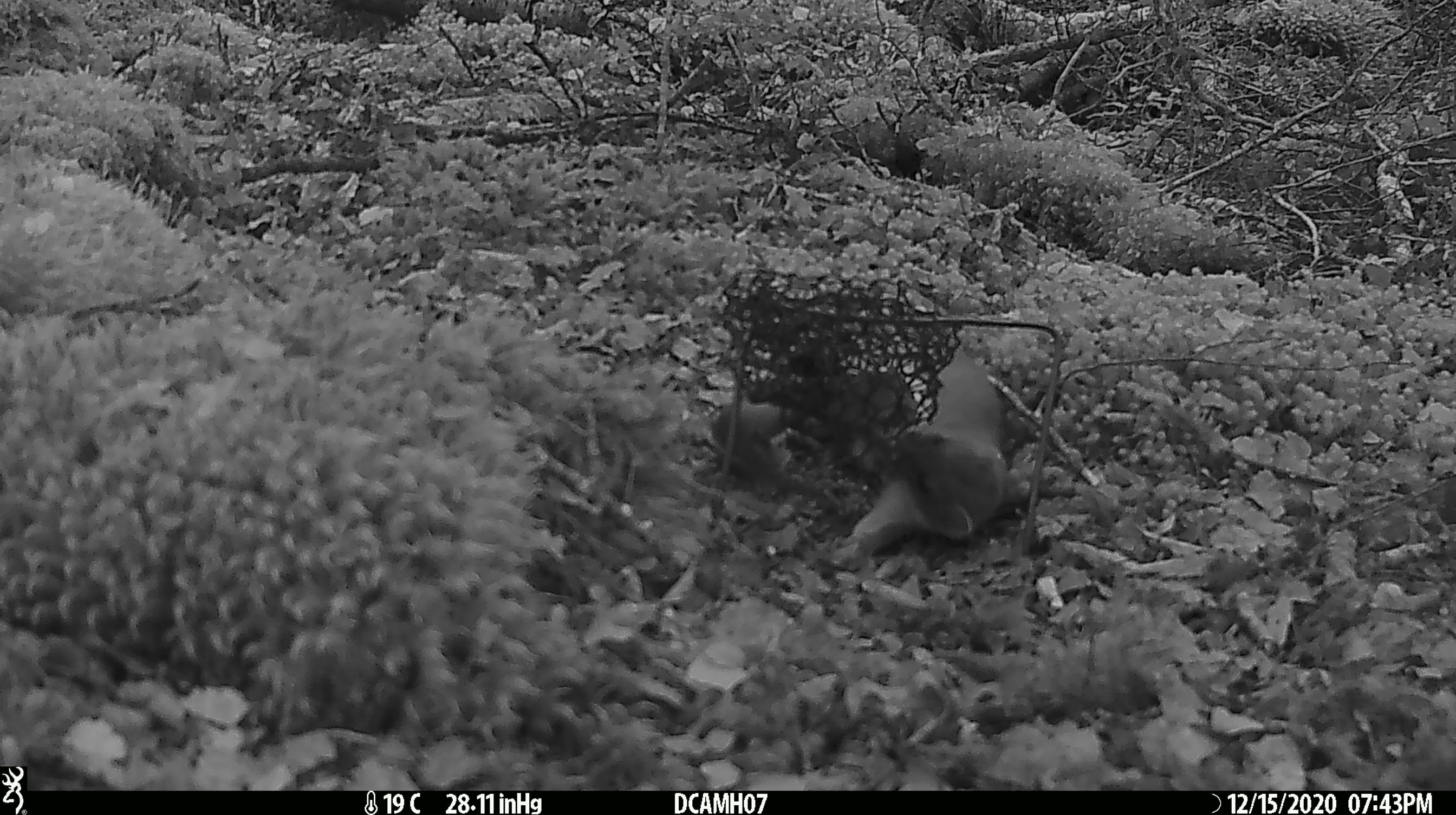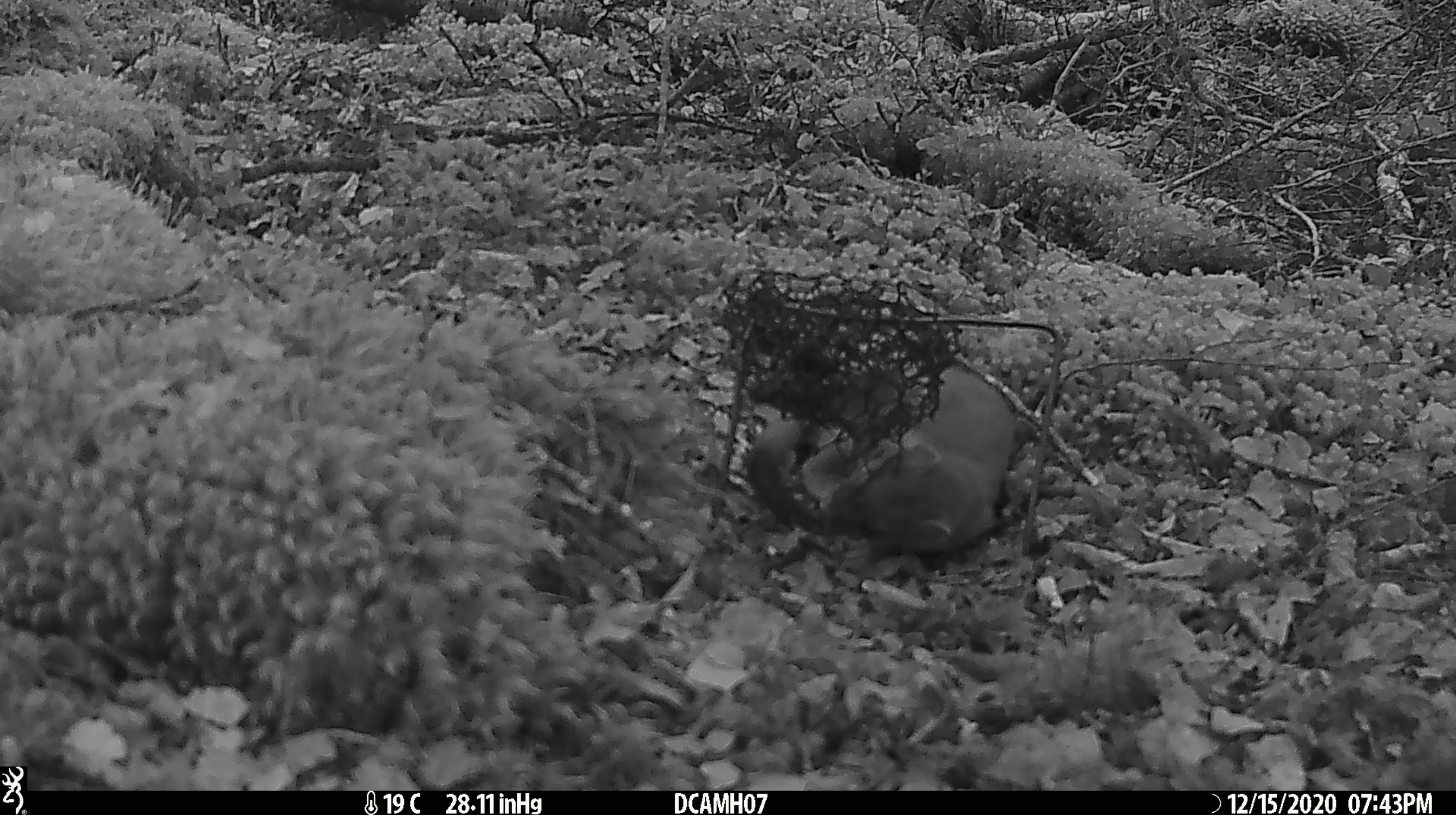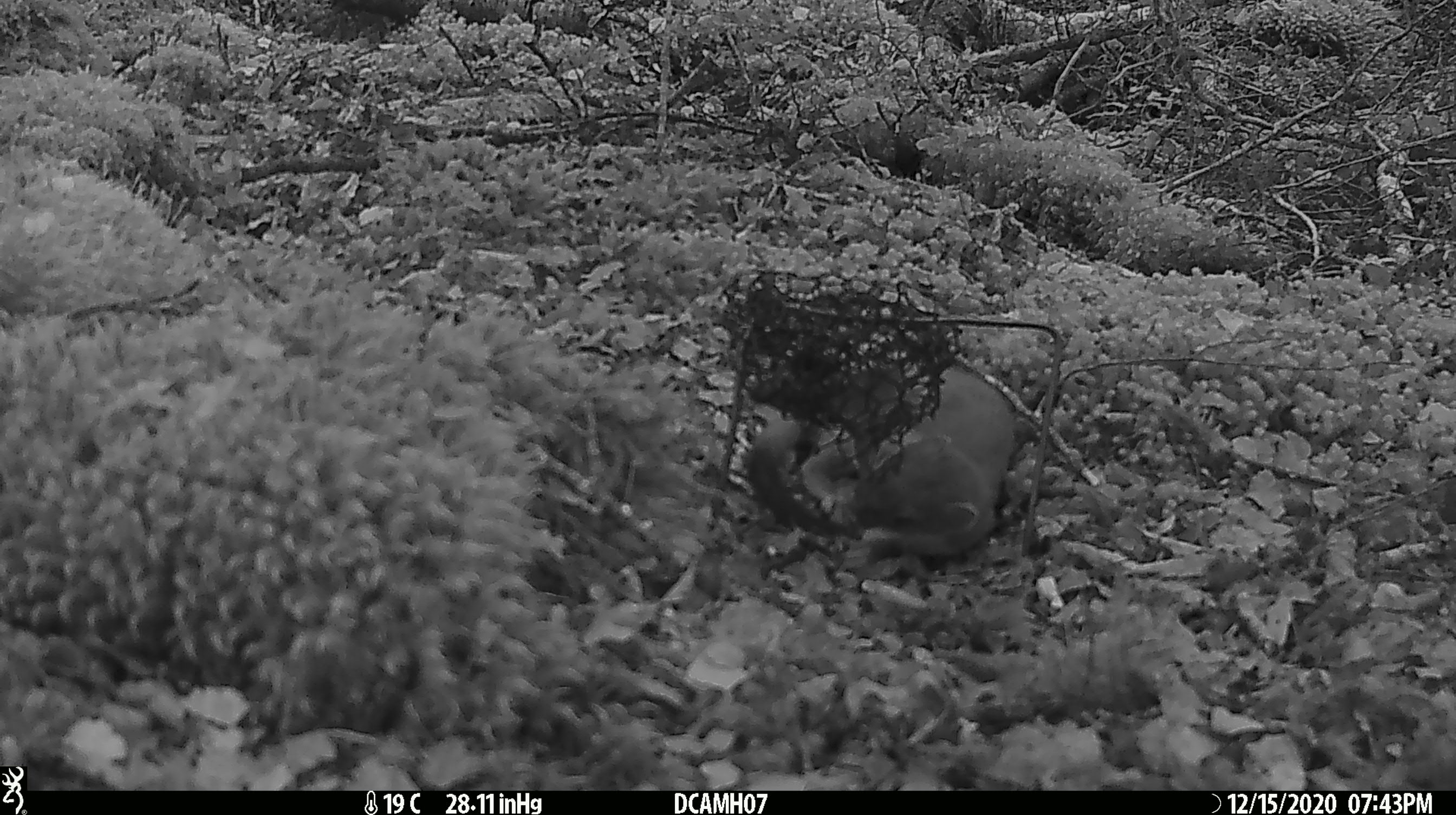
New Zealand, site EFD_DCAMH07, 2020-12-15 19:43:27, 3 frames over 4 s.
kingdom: Animalia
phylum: Chordata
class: Mammalia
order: Carnivora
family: Mustelidae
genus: Mustela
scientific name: Mustela erminea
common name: stoat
Stoat (Mustela erminea).